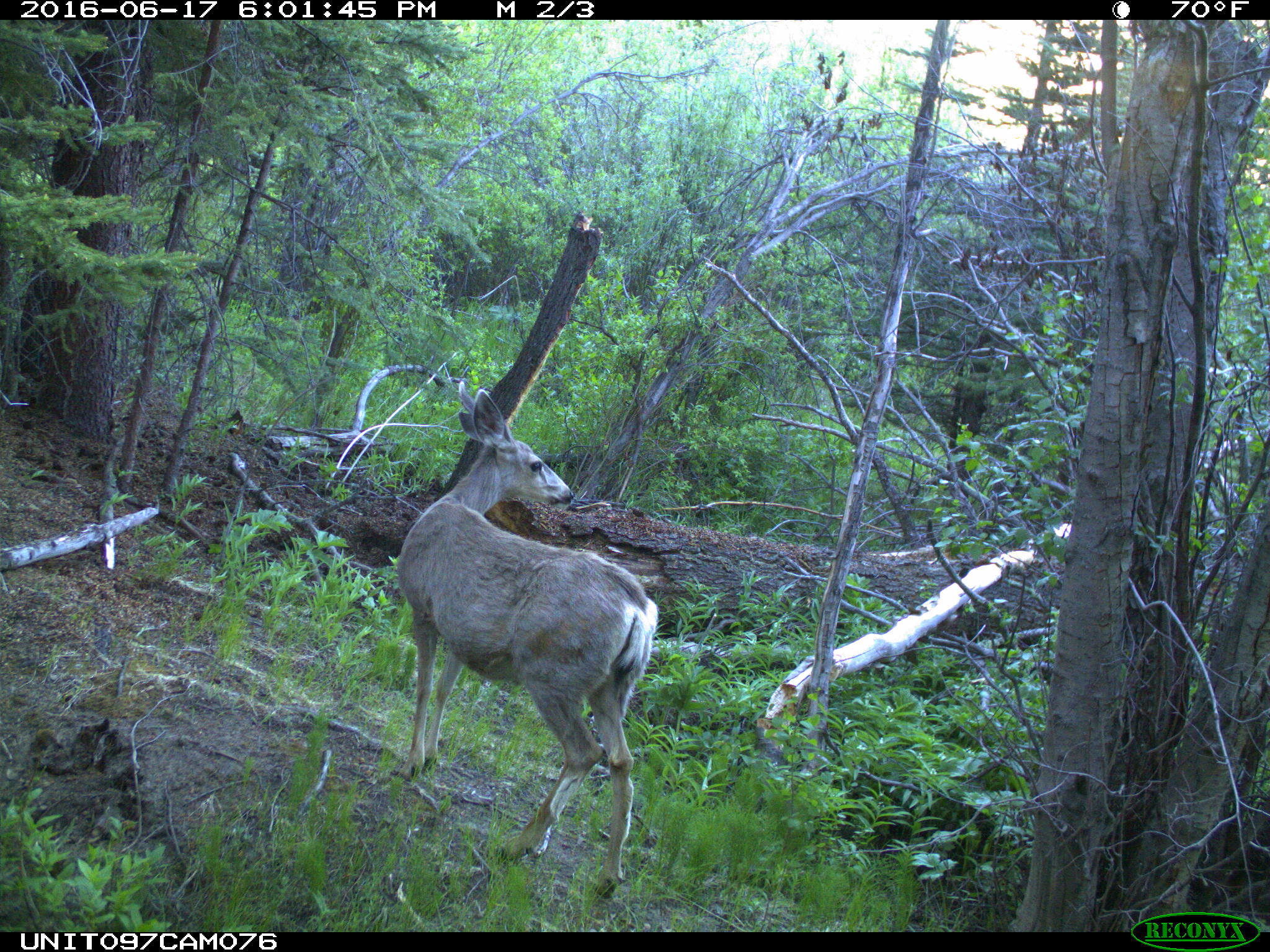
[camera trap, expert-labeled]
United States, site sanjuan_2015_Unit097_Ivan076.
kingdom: Animalia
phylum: Chordata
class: Mammalia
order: Artiodactyla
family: Cervidae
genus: Odocoileus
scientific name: Odocoileus hemionus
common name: mule deer